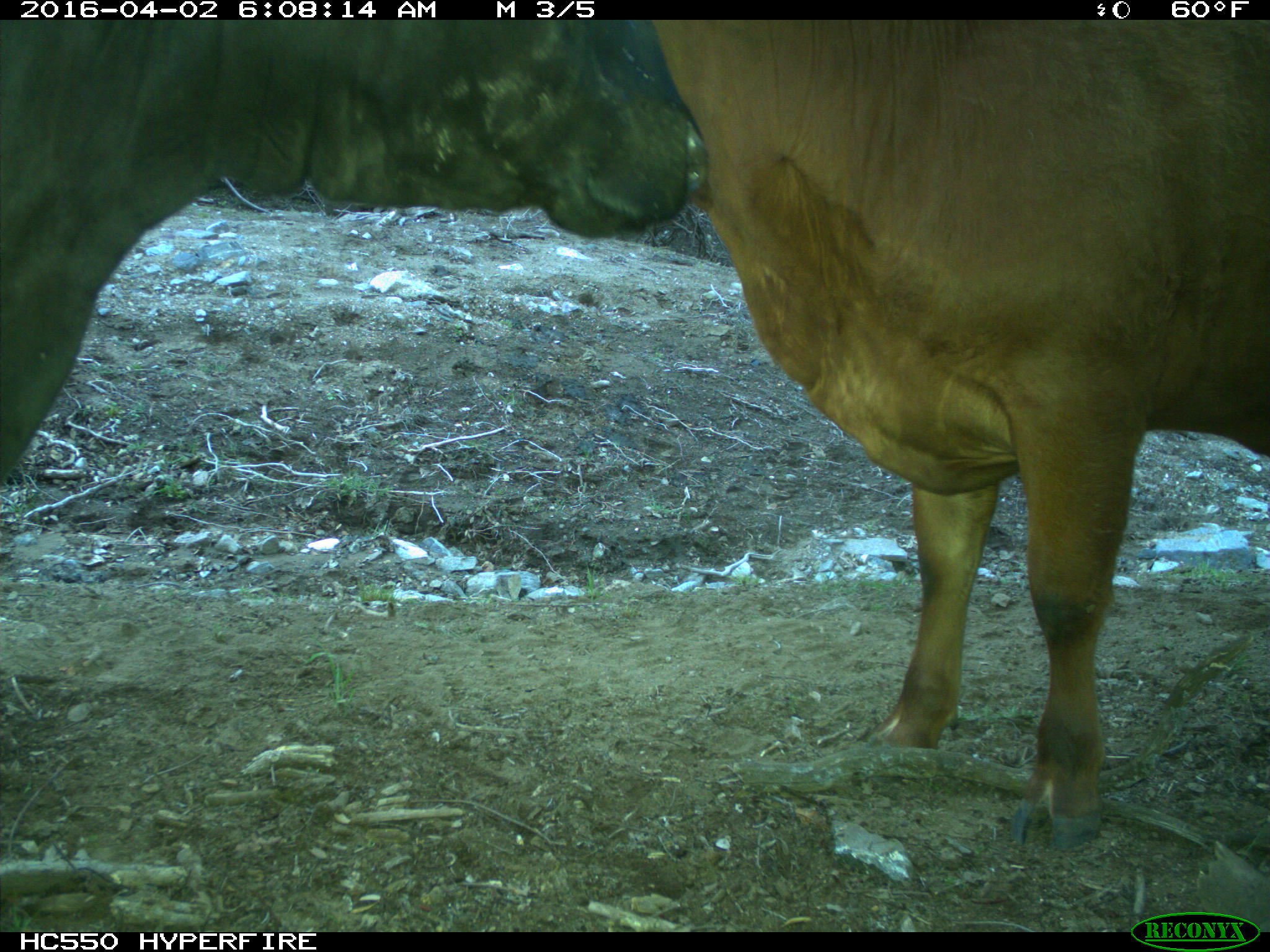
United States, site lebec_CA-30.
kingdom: Animalia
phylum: Chordata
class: Mammalia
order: Artiodactyla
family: Bovidae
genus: Bos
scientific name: Bos taurus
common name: domestic cow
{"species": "Bos taurus (domestic cow)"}